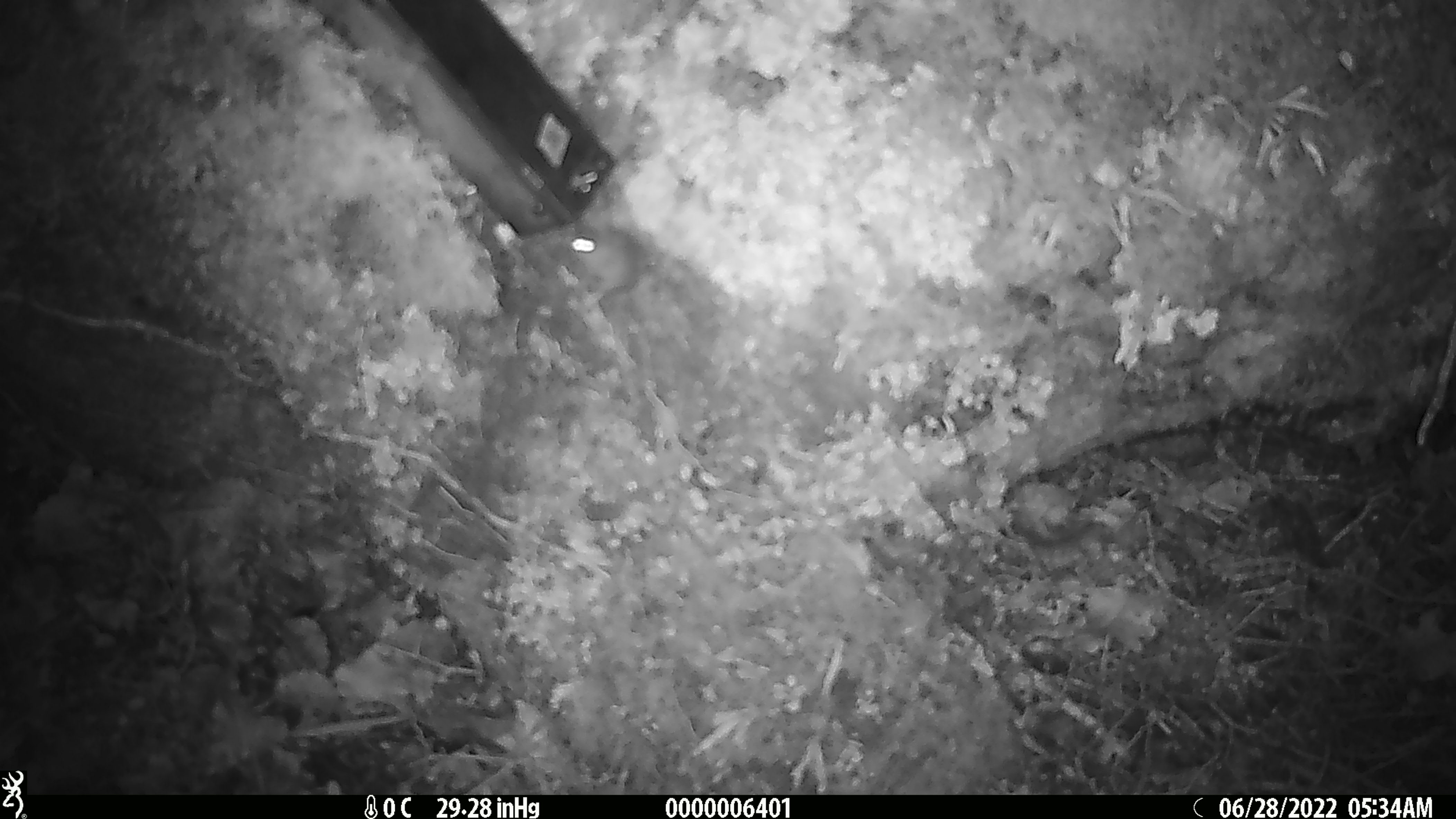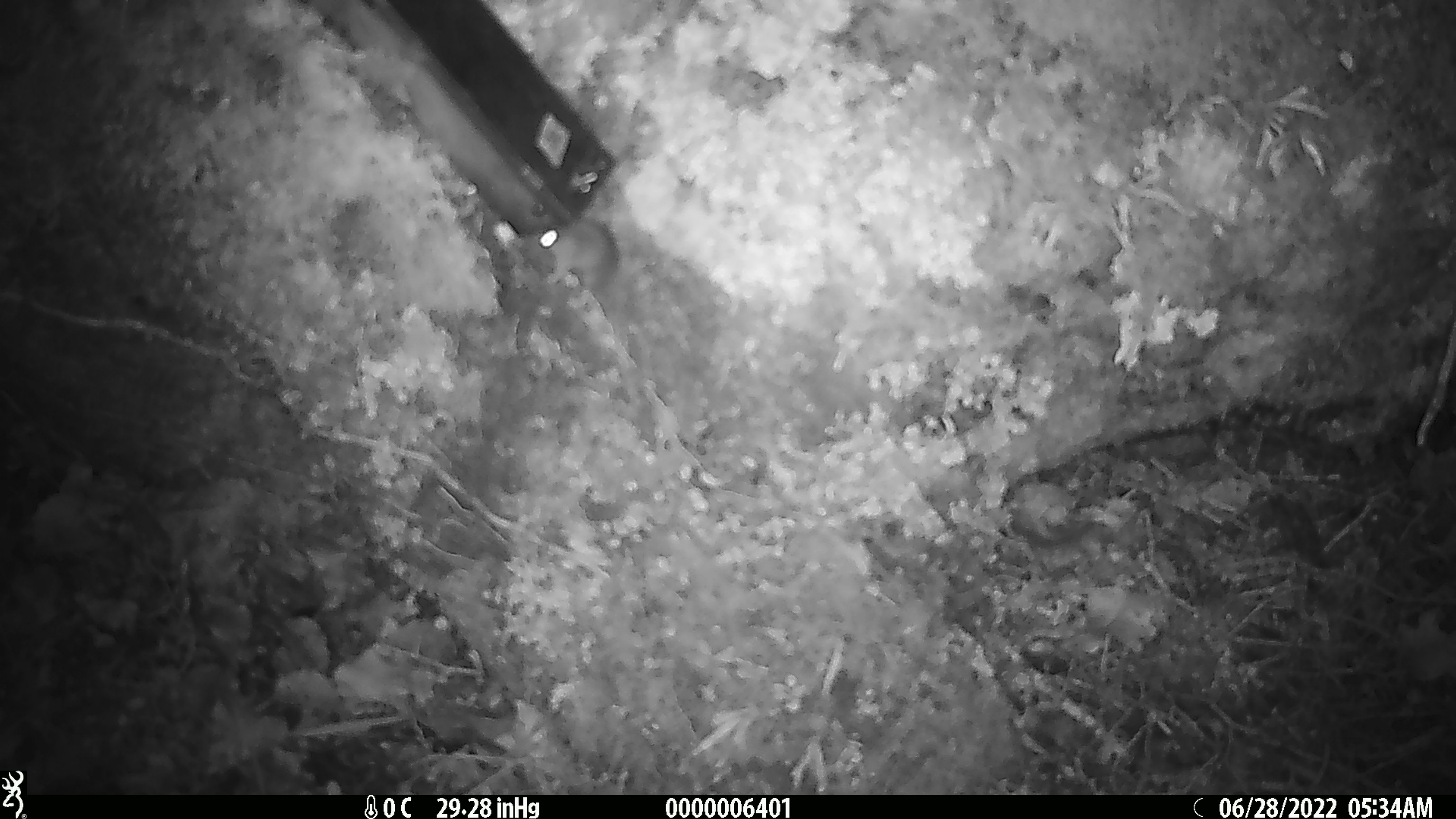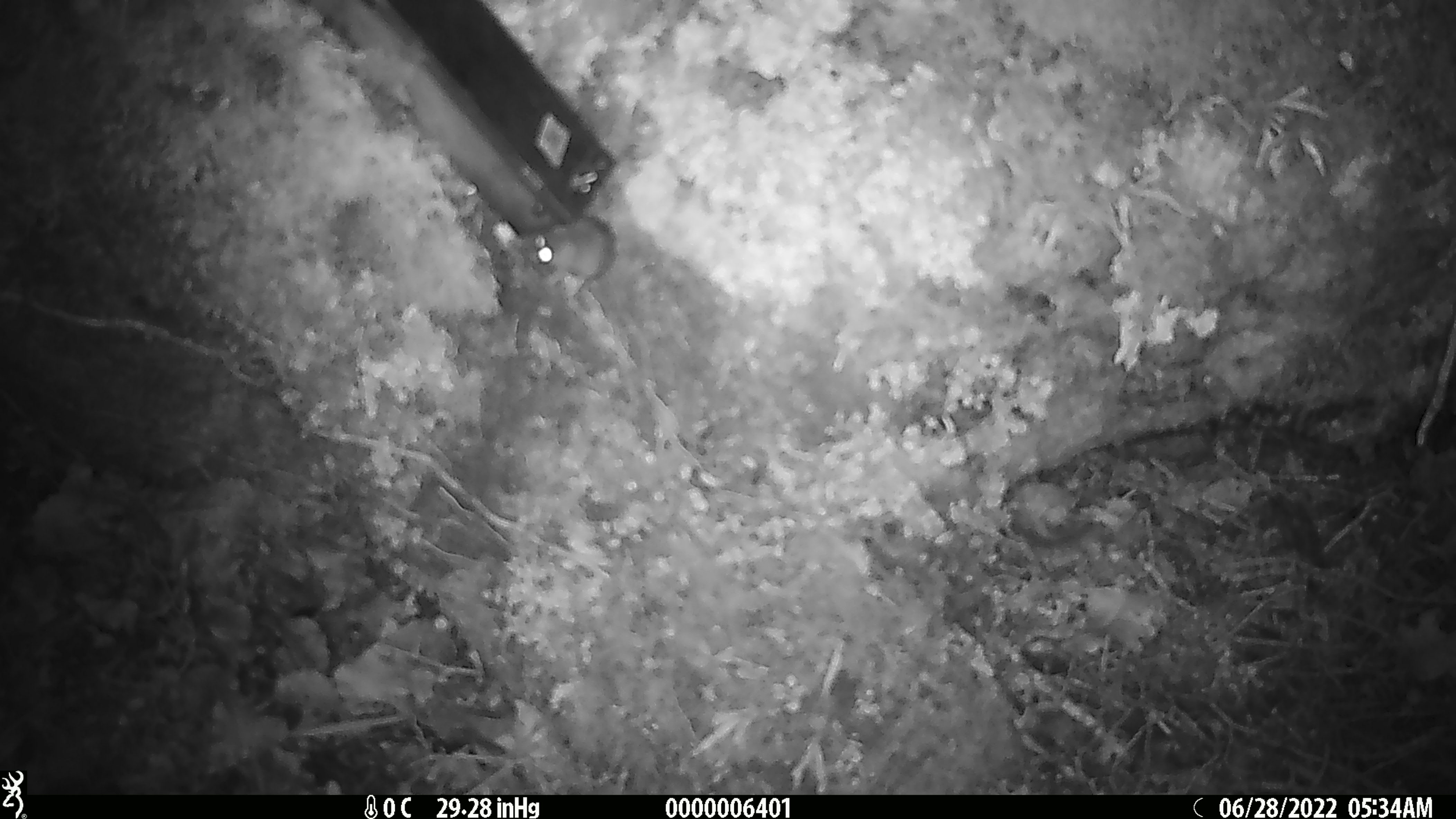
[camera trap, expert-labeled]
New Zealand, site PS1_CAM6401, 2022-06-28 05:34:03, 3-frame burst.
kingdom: Animalia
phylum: Chordata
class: Mammalia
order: Rodentia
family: Muridae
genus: Mus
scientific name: Mus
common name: mouse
Mouse (Mus).